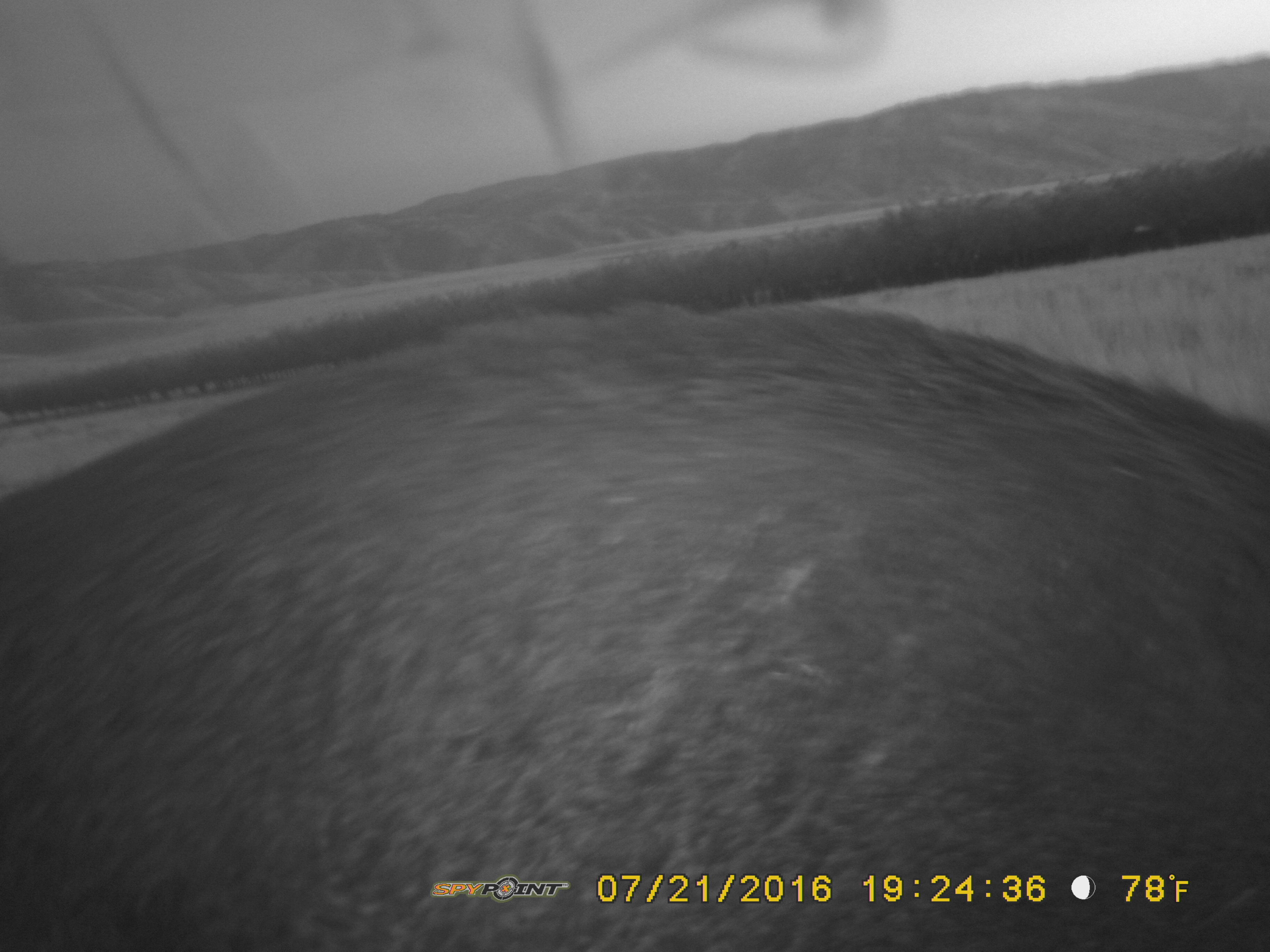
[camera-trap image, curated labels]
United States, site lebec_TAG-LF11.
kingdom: Animalia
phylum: Chordata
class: Mammalia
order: Artiodactyla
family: Suidae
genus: Sus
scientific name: Sus scrofa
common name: wild boar